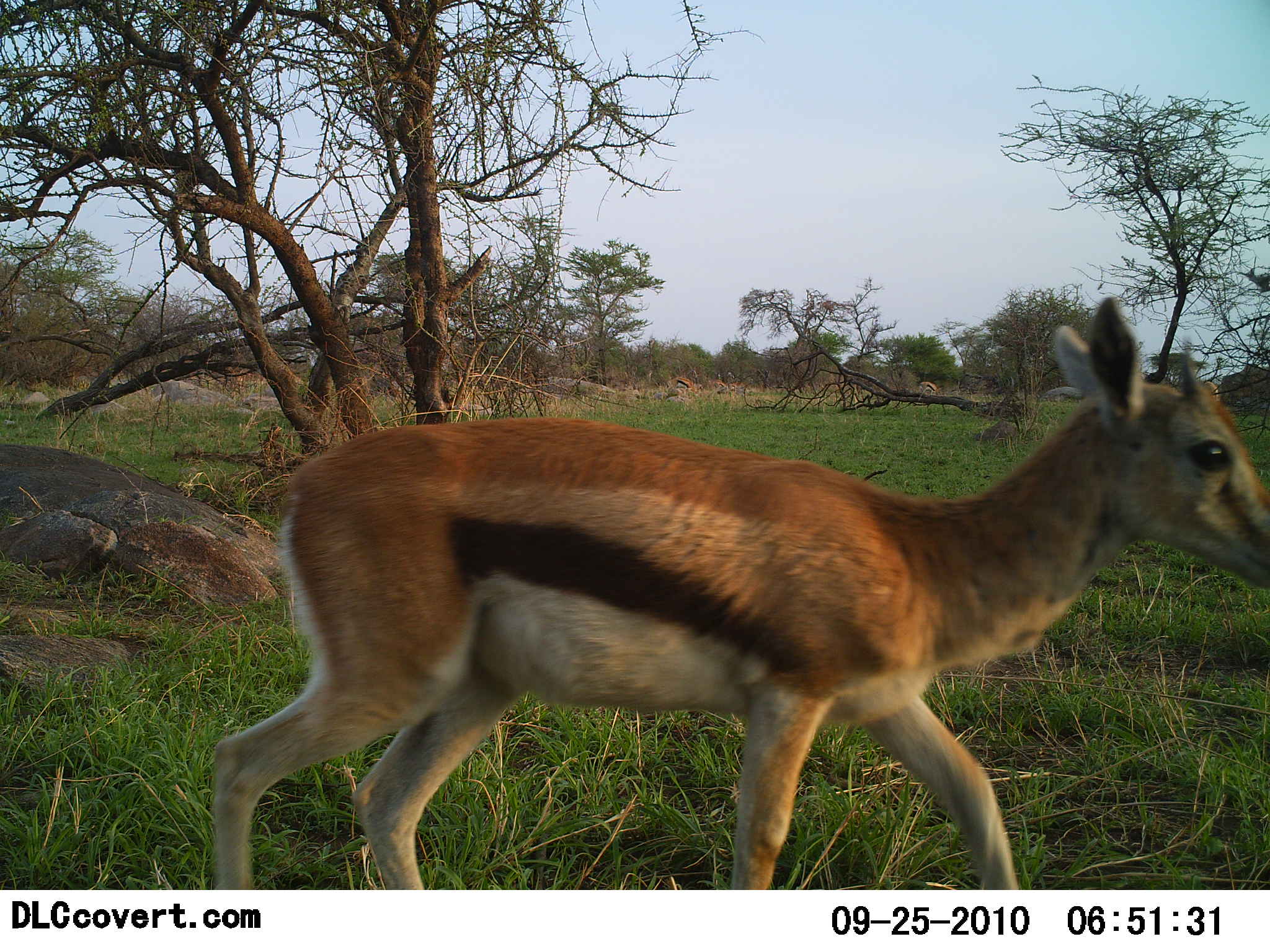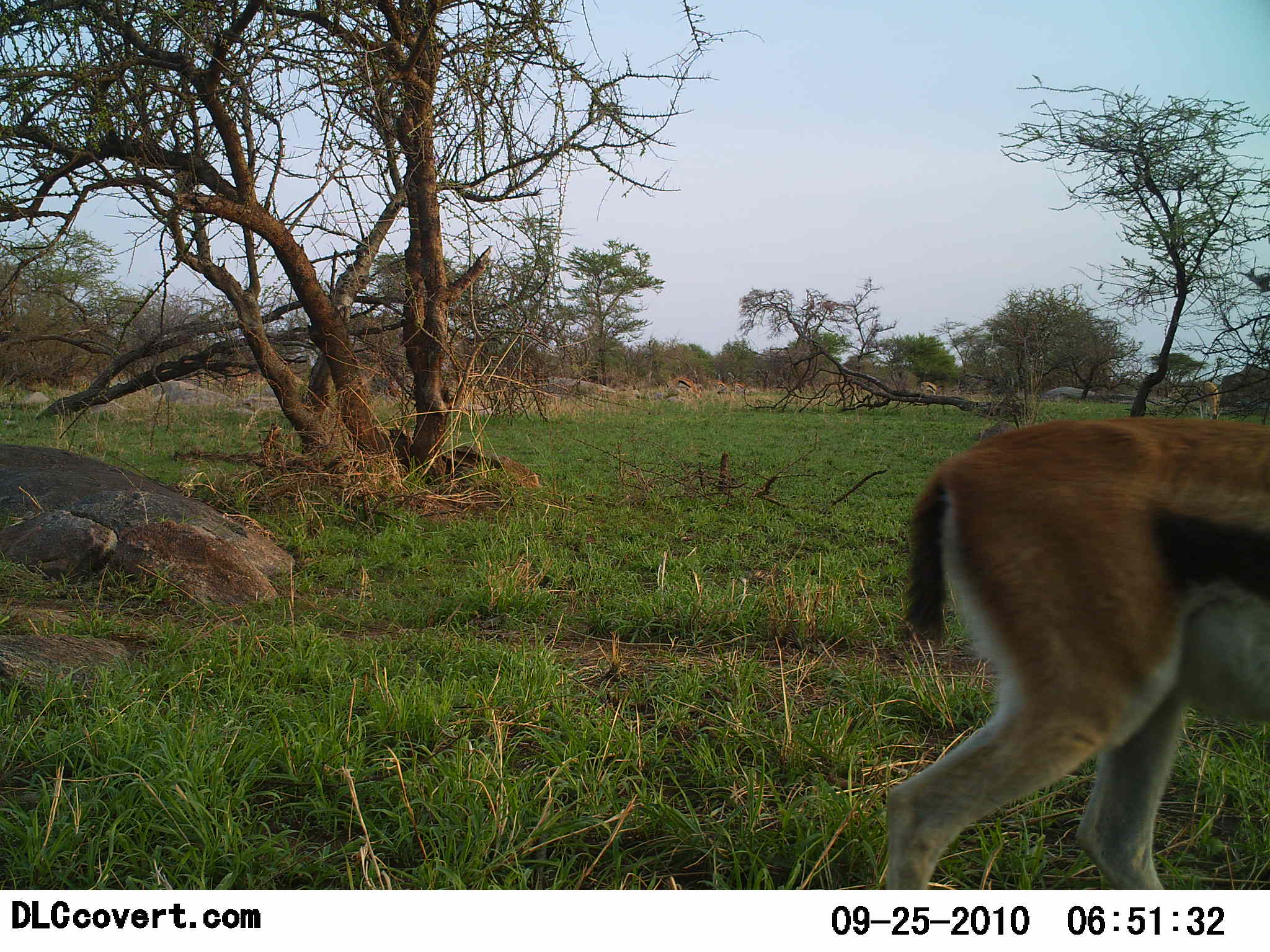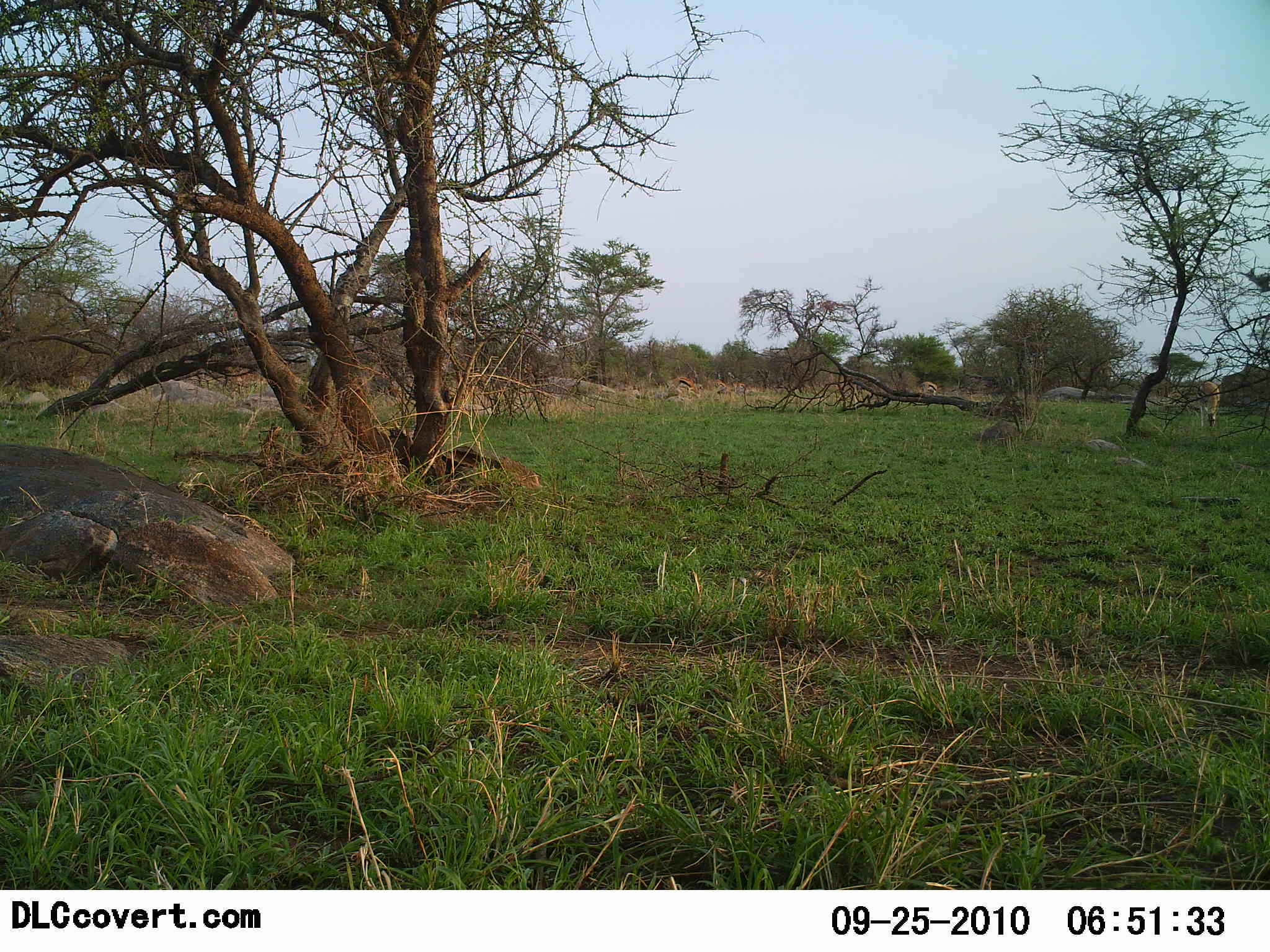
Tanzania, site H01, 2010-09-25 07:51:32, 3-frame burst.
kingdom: Animalia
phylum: Chordata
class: Mammalia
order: Artiodactyla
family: Bovidae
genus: Eudorcas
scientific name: Eudorcas thomsonii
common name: thomson's gazelle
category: gazellethomsons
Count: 1.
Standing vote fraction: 8%.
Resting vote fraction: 0%.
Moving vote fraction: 100%.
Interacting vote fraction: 0%.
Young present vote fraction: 0%.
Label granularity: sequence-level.